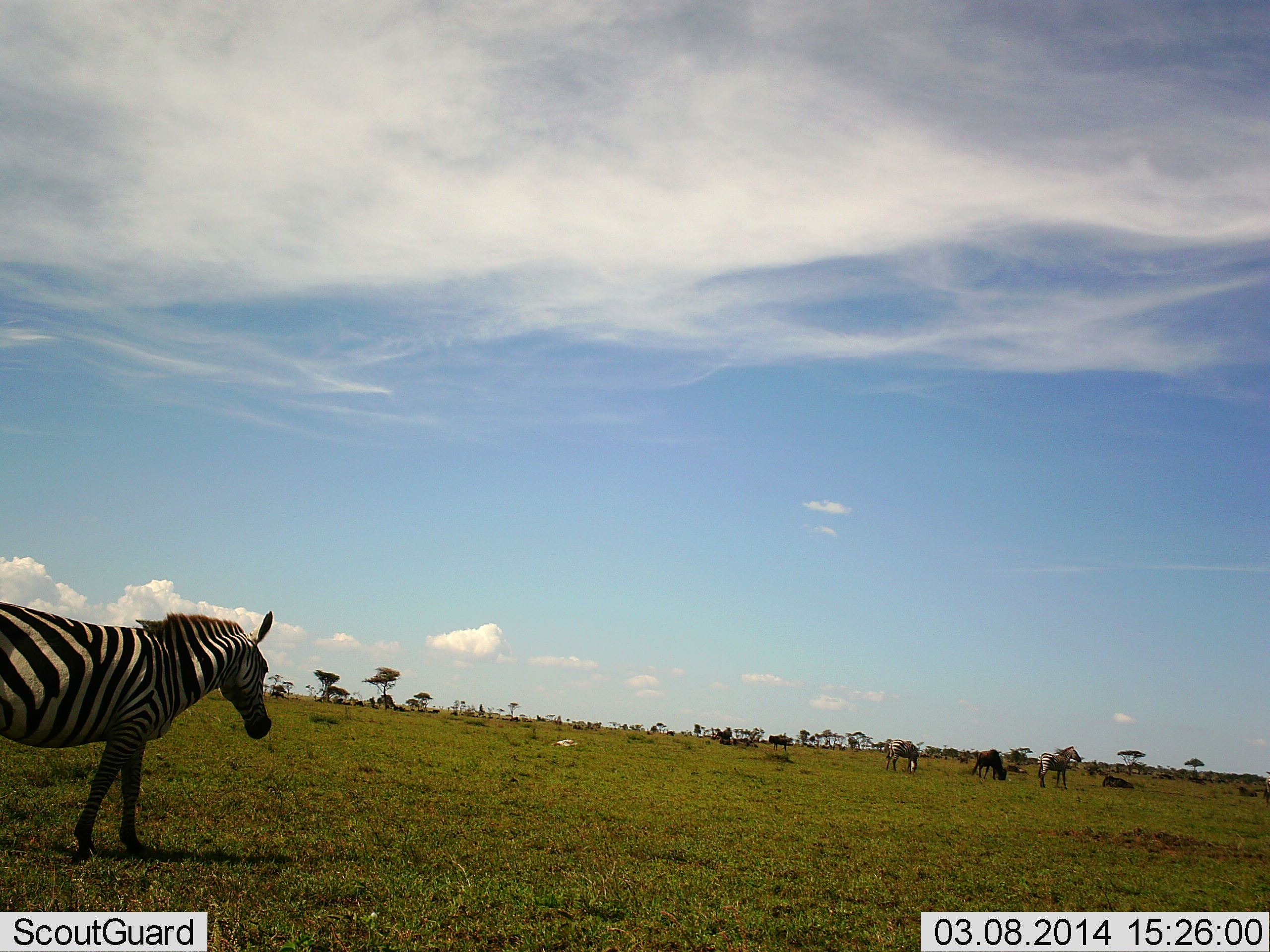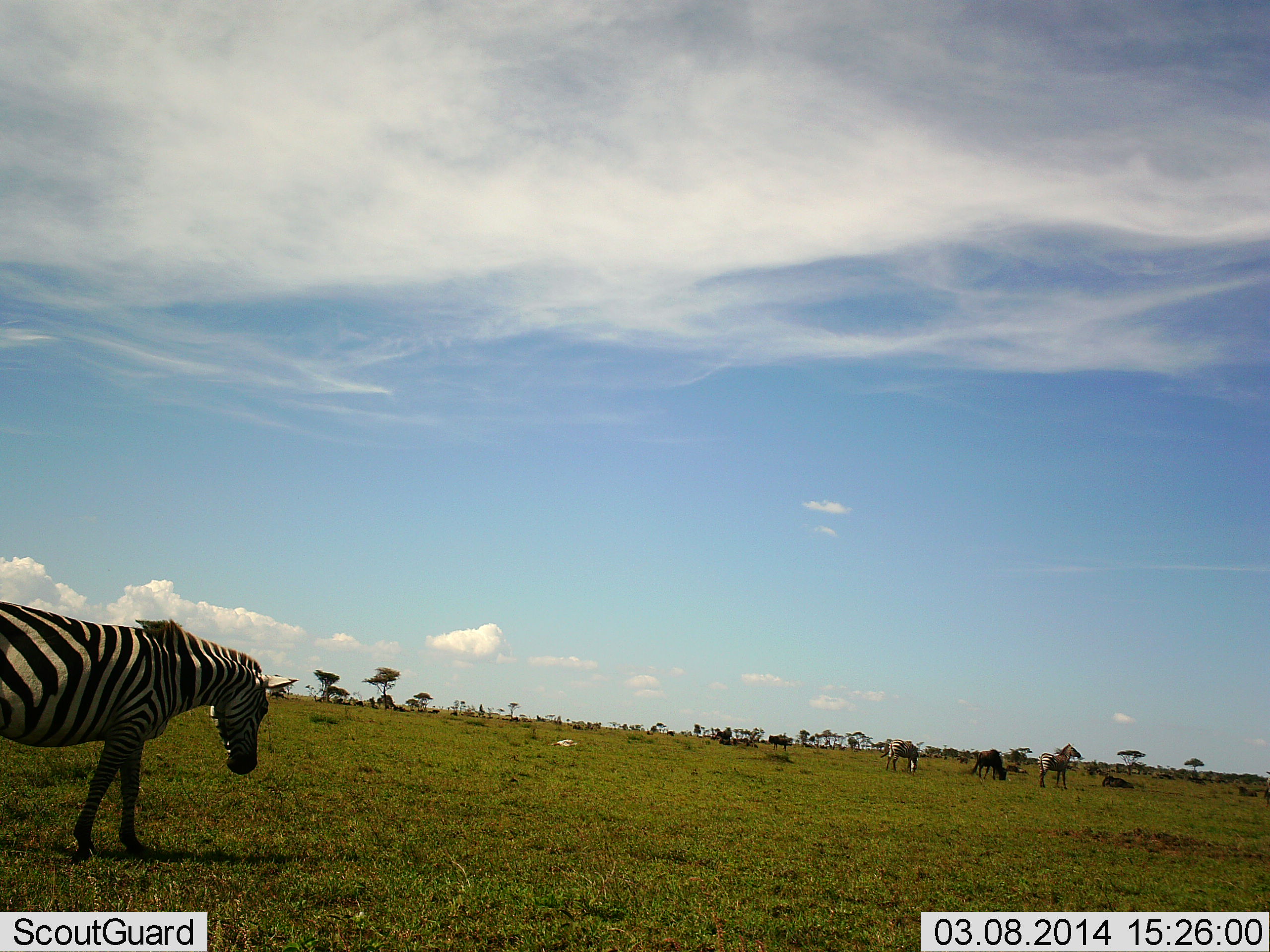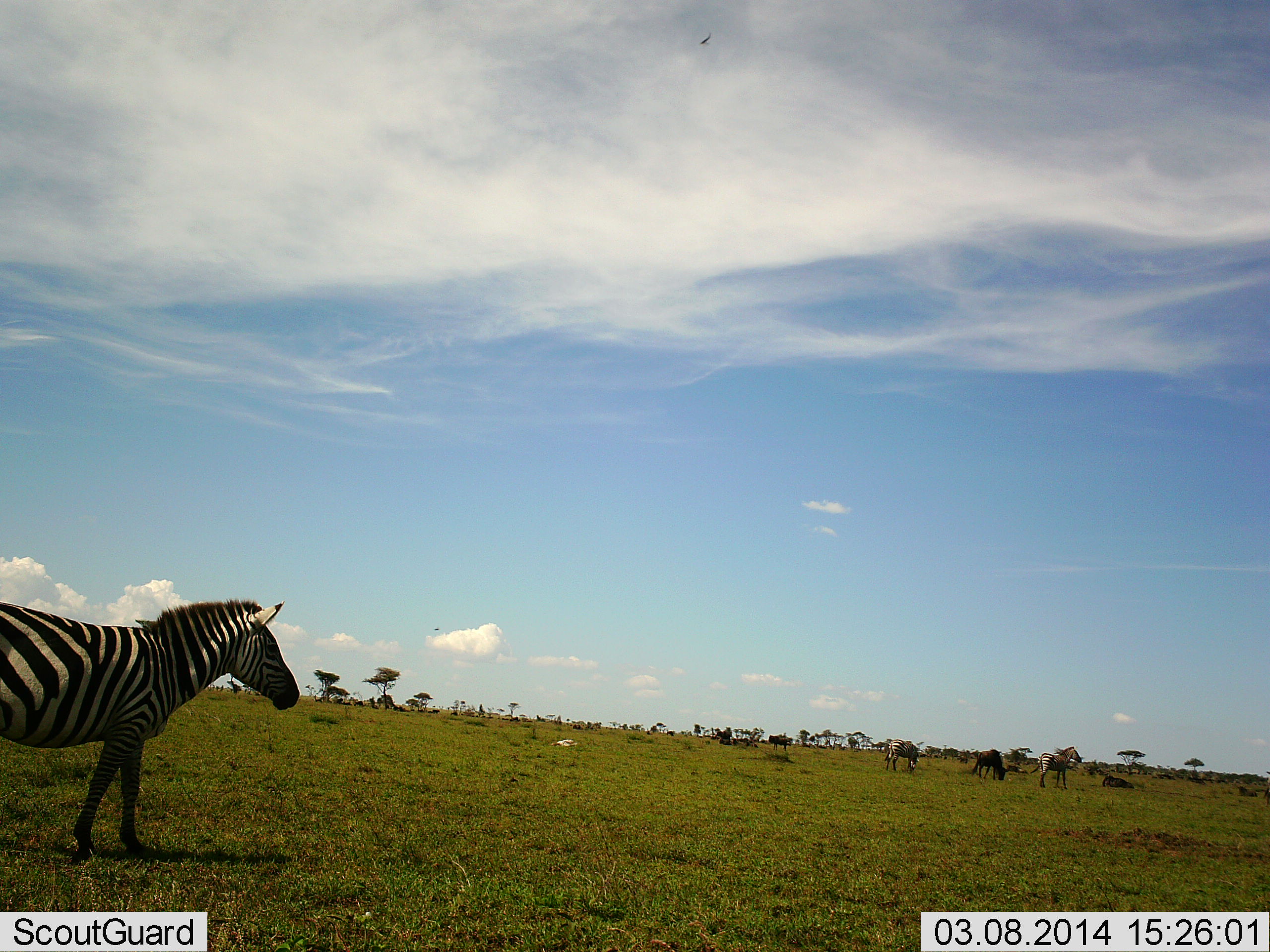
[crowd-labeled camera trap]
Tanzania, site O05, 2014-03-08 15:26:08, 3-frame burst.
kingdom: Animalia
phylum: Chordata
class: Mammalia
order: Artiodactyla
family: Bovidae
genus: Connochaetes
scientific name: Connochaetes taurinus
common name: blue wildebeest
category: wildebeest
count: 4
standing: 50%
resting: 40%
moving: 10%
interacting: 0%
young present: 0%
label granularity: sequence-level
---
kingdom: Animalia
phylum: Chordata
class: Mammalia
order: Perissodactyla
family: Equidae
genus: Equus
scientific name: Equus quagga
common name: plains zebra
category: zebra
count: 3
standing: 74%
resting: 11%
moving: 11%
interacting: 0%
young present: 0%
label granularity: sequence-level